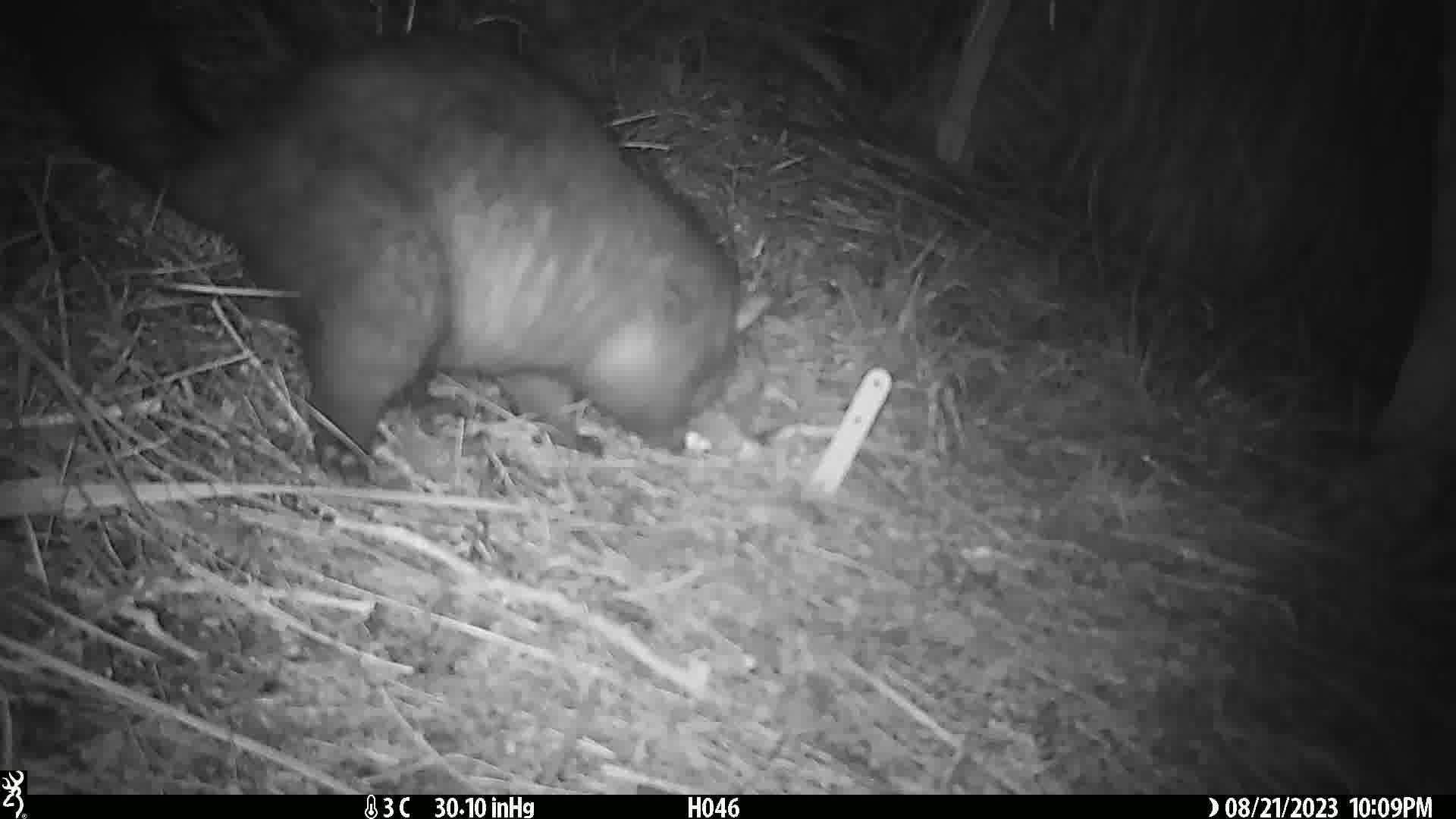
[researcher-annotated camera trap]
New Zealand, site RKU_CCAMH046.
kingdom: Animalia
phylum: Chordata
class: Mammalia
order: Diprotodontia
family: Phalangeridae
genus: Trichosurus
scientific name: Trichosurus vulpecula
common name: common brushtail possum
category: possum